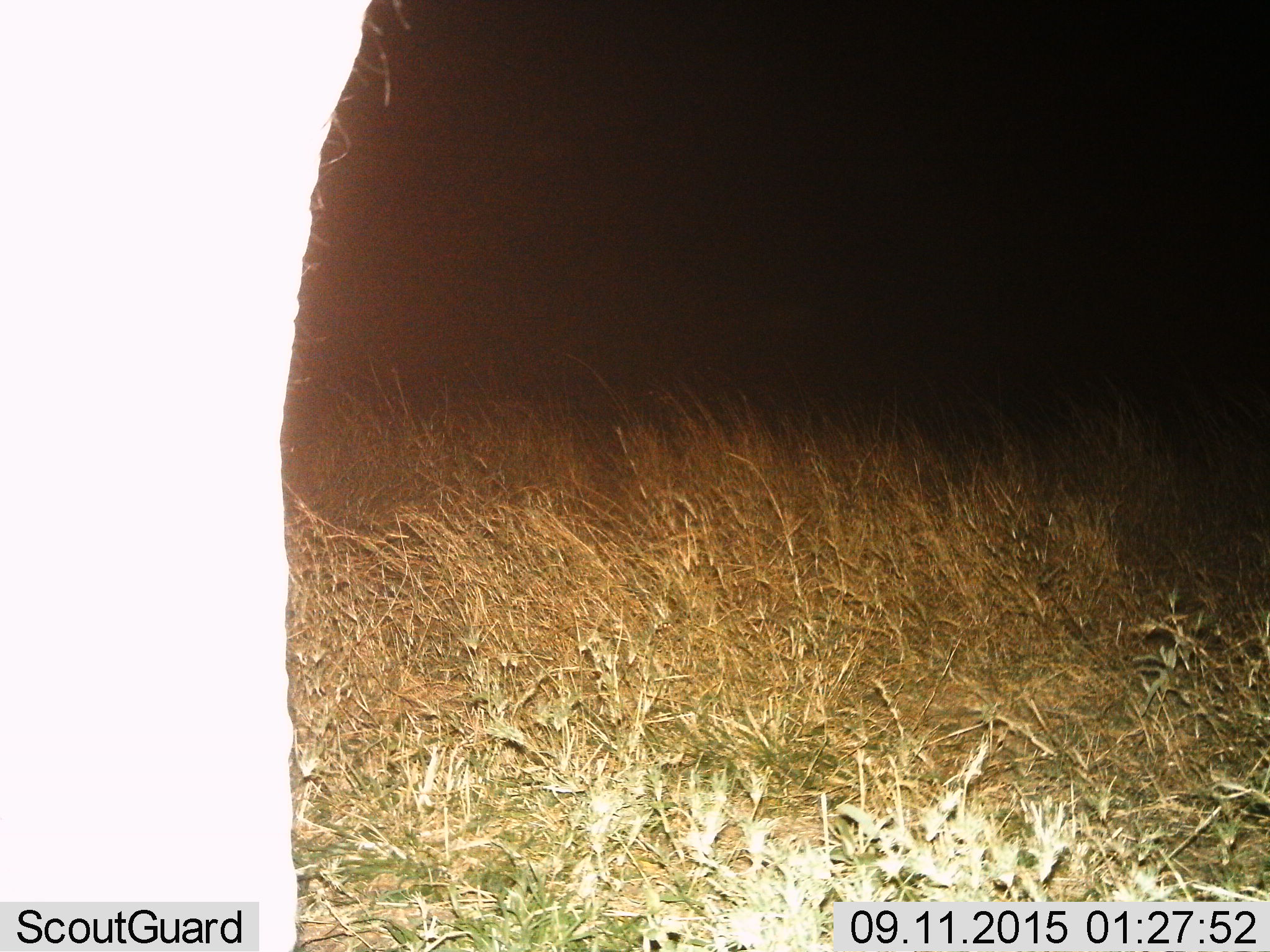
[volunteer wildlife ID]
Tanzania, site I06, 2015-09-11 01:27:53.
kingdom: Animalia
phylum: Chordata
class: Mammalia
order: Proboscidea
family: Elephantidae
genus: Loxodonta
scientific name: Loxodonta africana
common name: african bush elephant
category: elephant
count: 1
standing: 80%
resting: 0%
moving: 20%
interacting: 0%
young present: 0%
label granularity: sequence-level